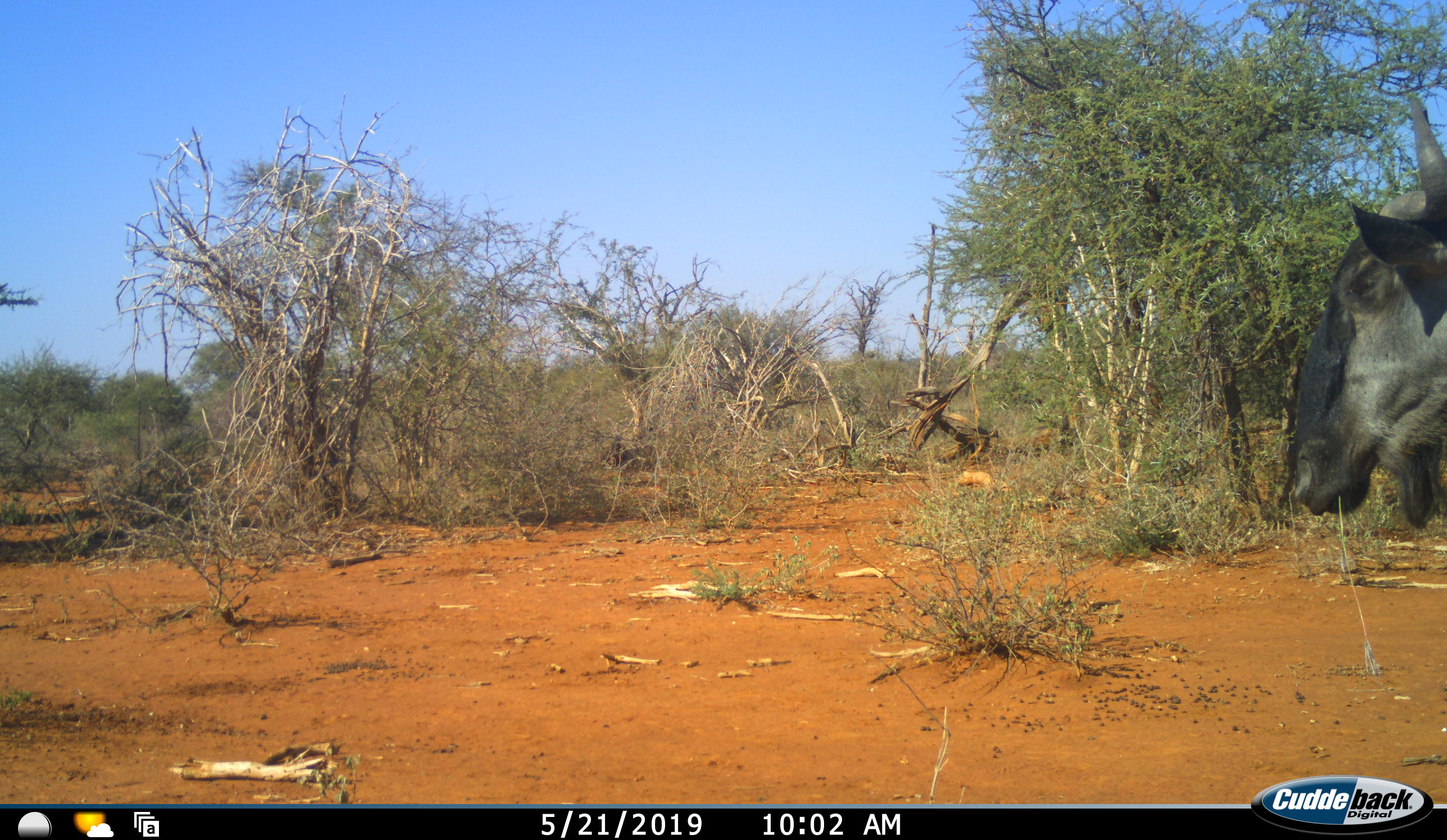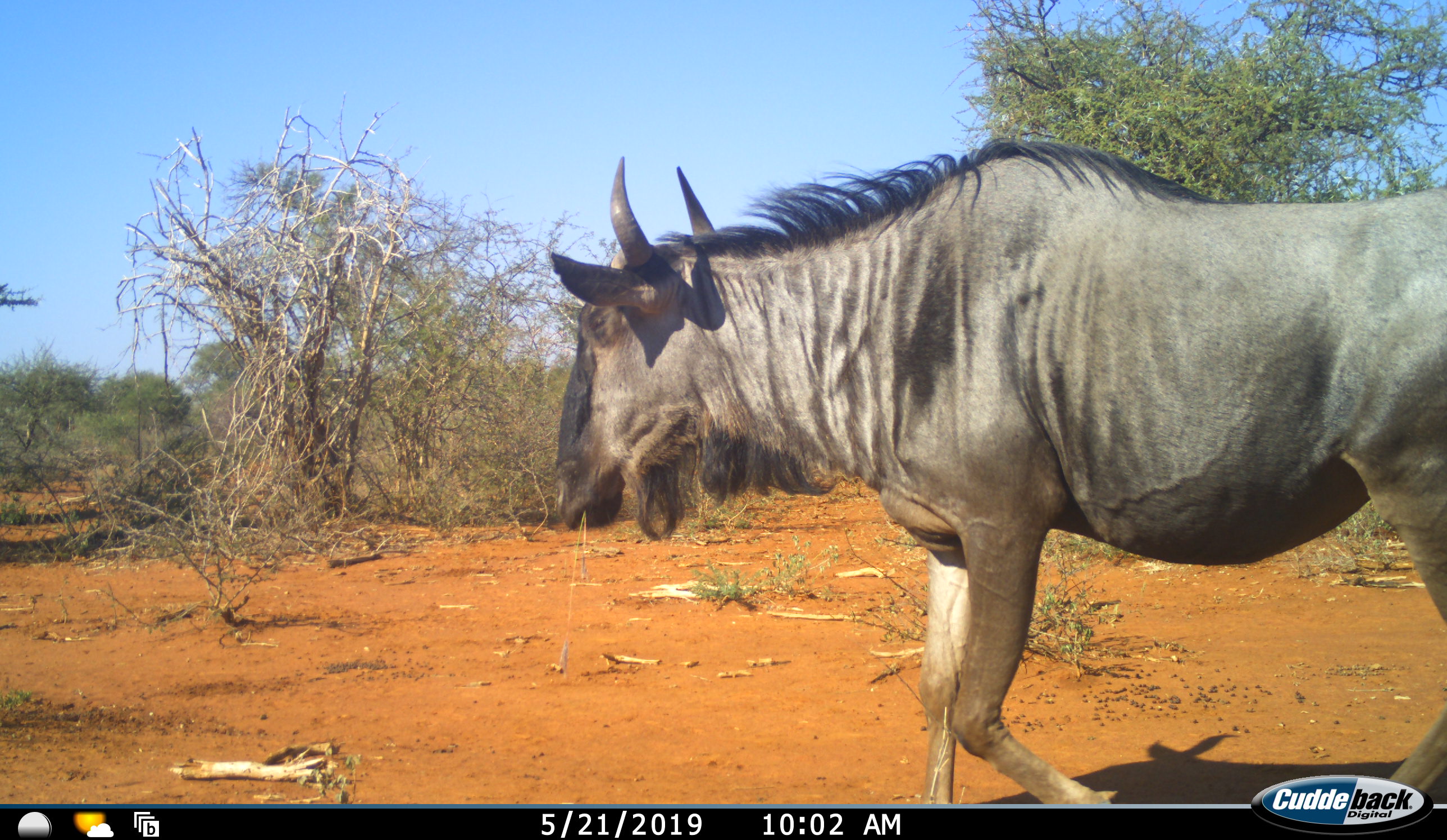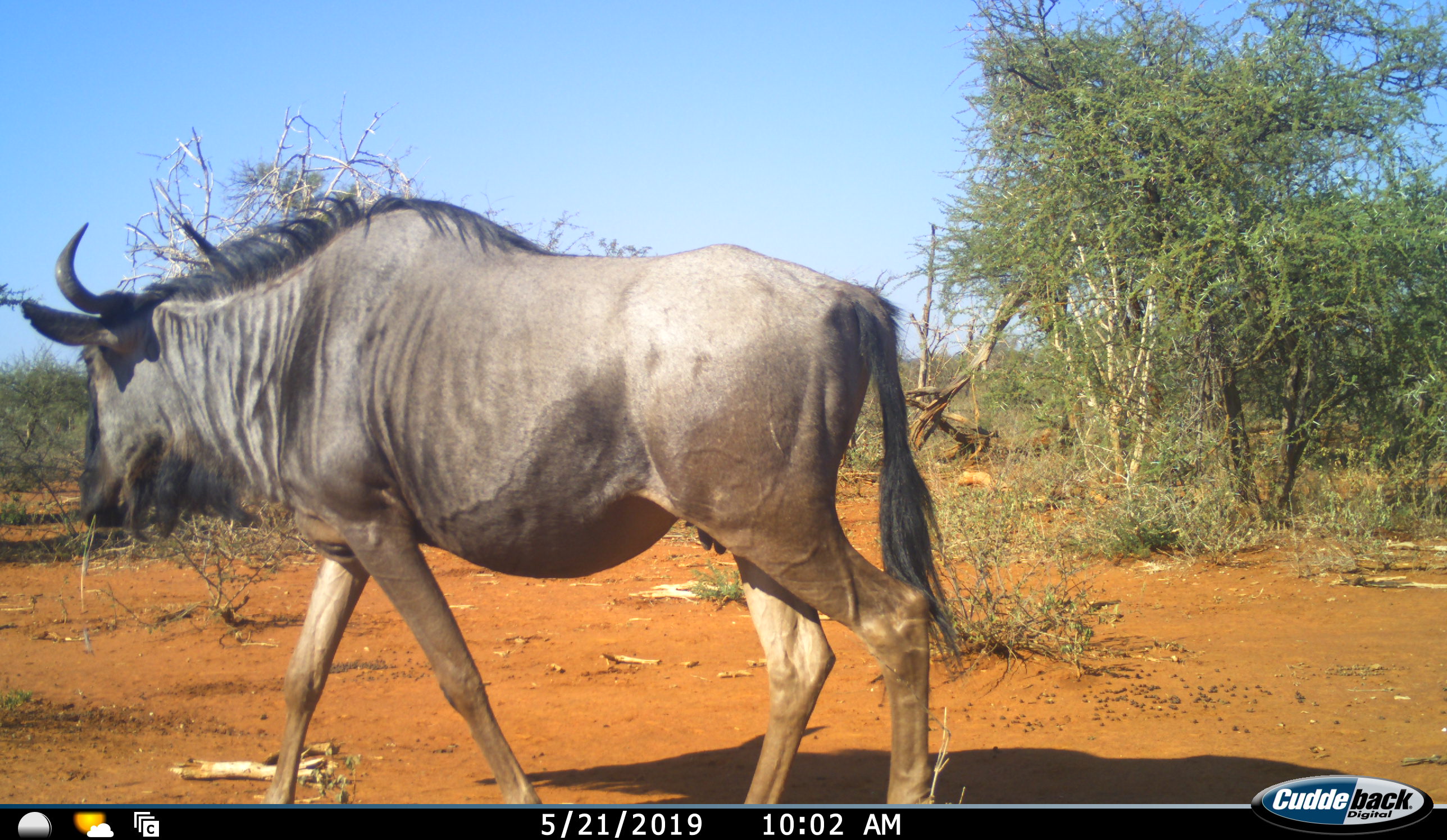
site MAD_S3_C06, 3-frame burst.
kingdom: Animalia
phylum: Chordata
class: Mammalia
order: Artiodactyla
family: Bovidae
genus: Connochaetes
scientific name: Connochaetes taurinus taurinus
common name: blue wildebeest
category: wildebeestblue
Wildebeestblue (blue wildebeest) (Connochaetes taurinus taurinus), count 1. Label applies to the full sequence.